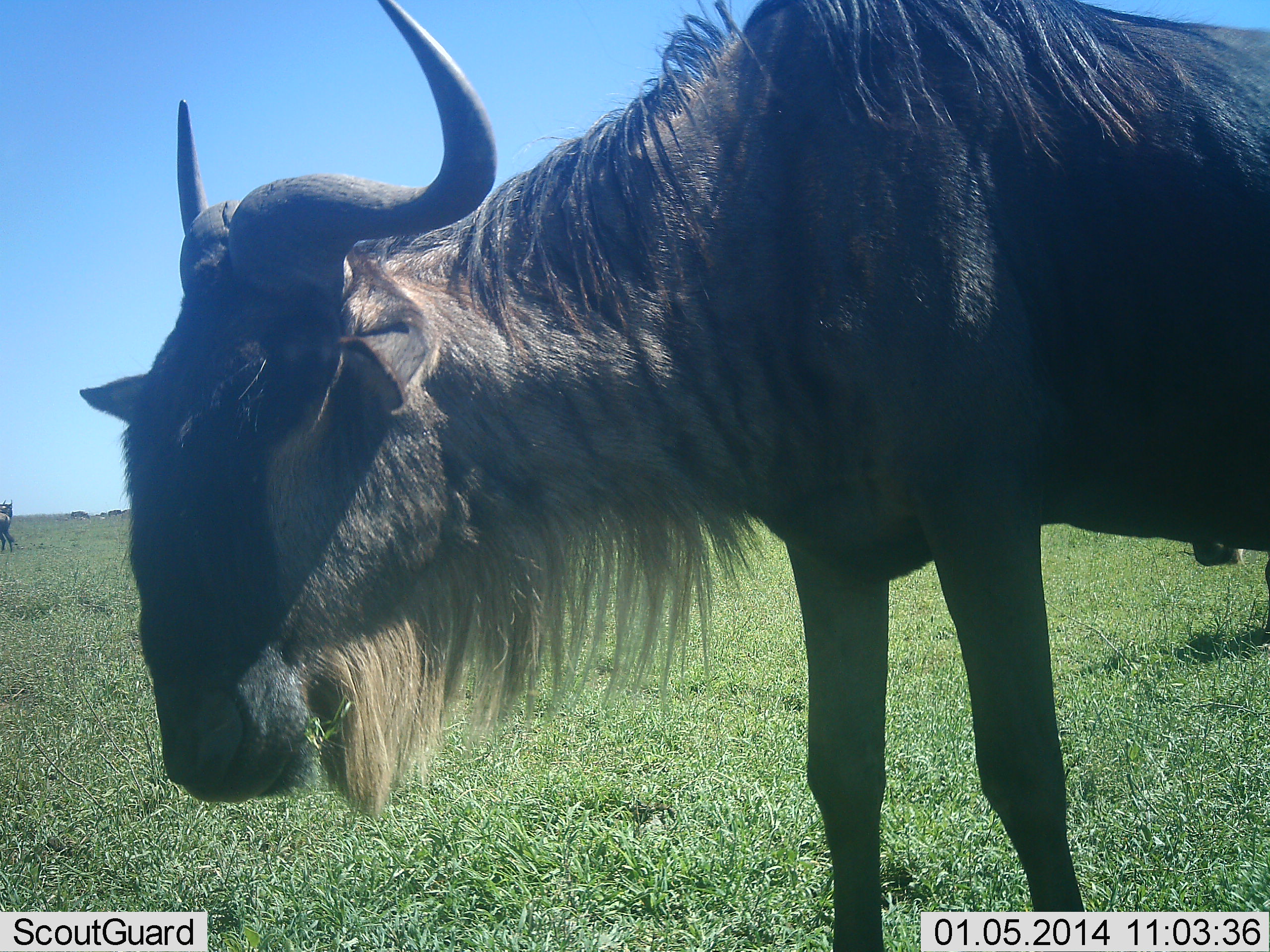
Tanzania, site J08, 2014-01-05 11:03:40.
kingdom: Animalia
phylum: Chordata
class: Mammalia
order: Artiodactyla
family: Bovidae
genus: Connochaetes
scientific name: Connochaetes taurinus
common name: blue wildebeest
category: wildebeest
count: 3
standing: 90%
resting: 10%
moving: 20%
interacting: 0%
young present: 0%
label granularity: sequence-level